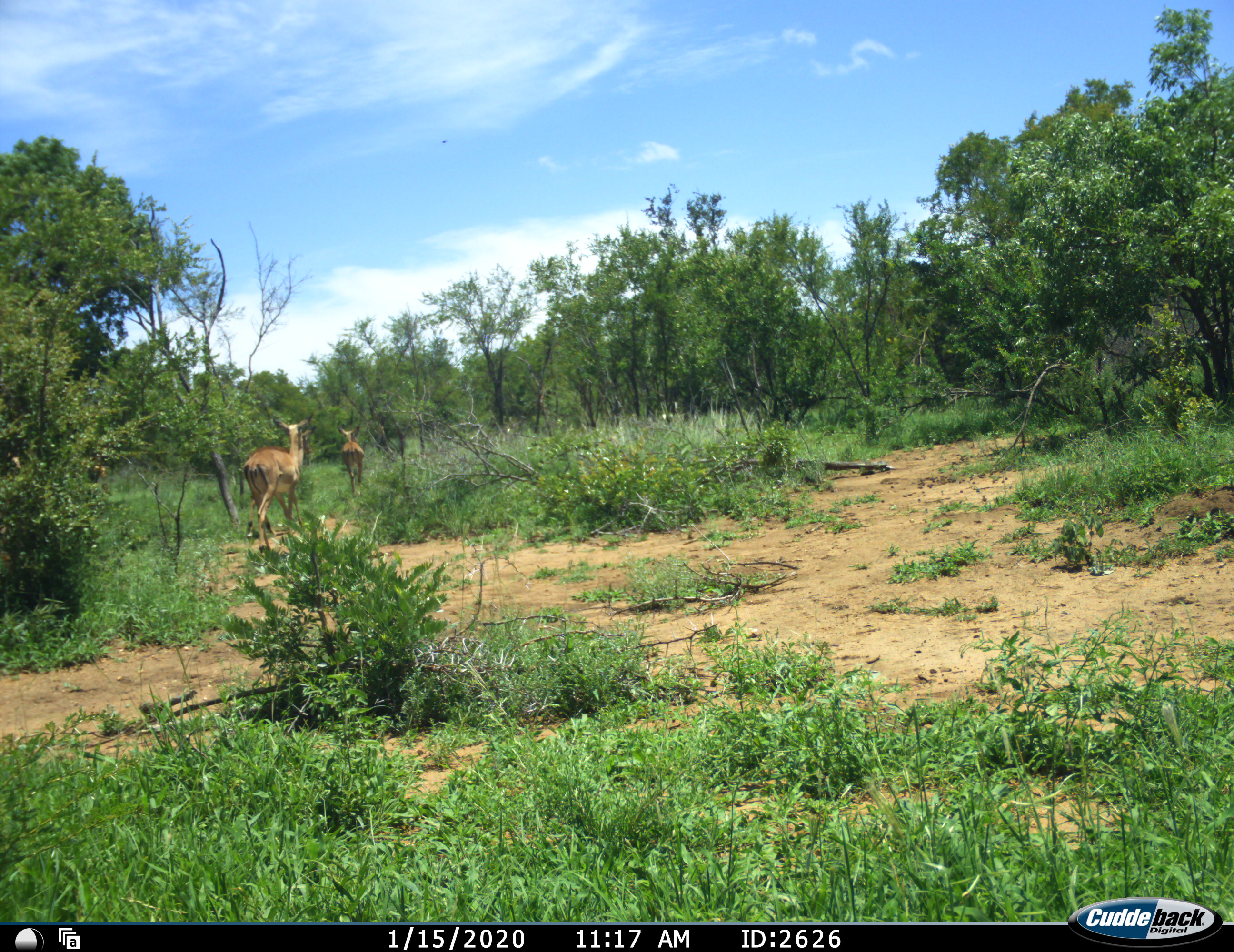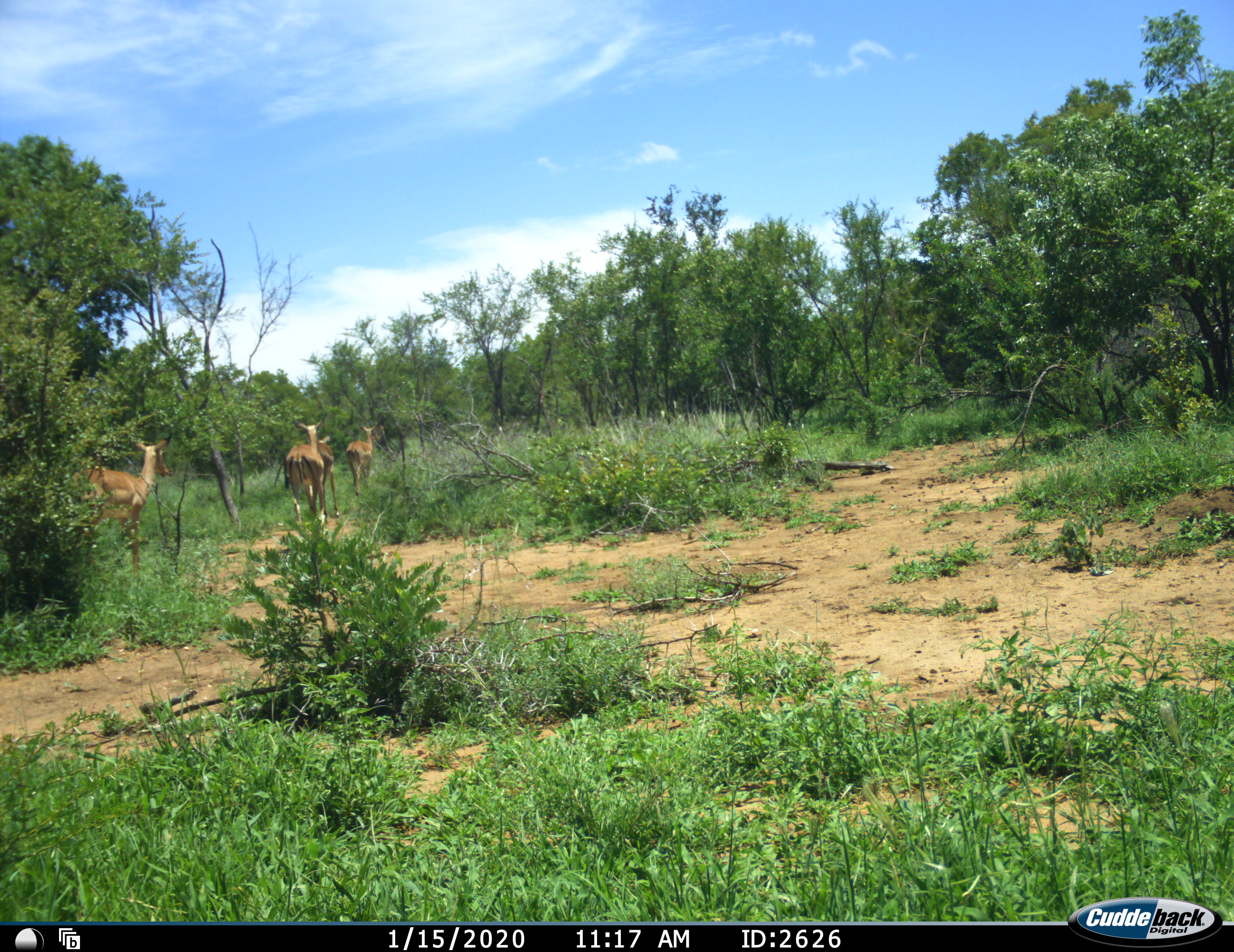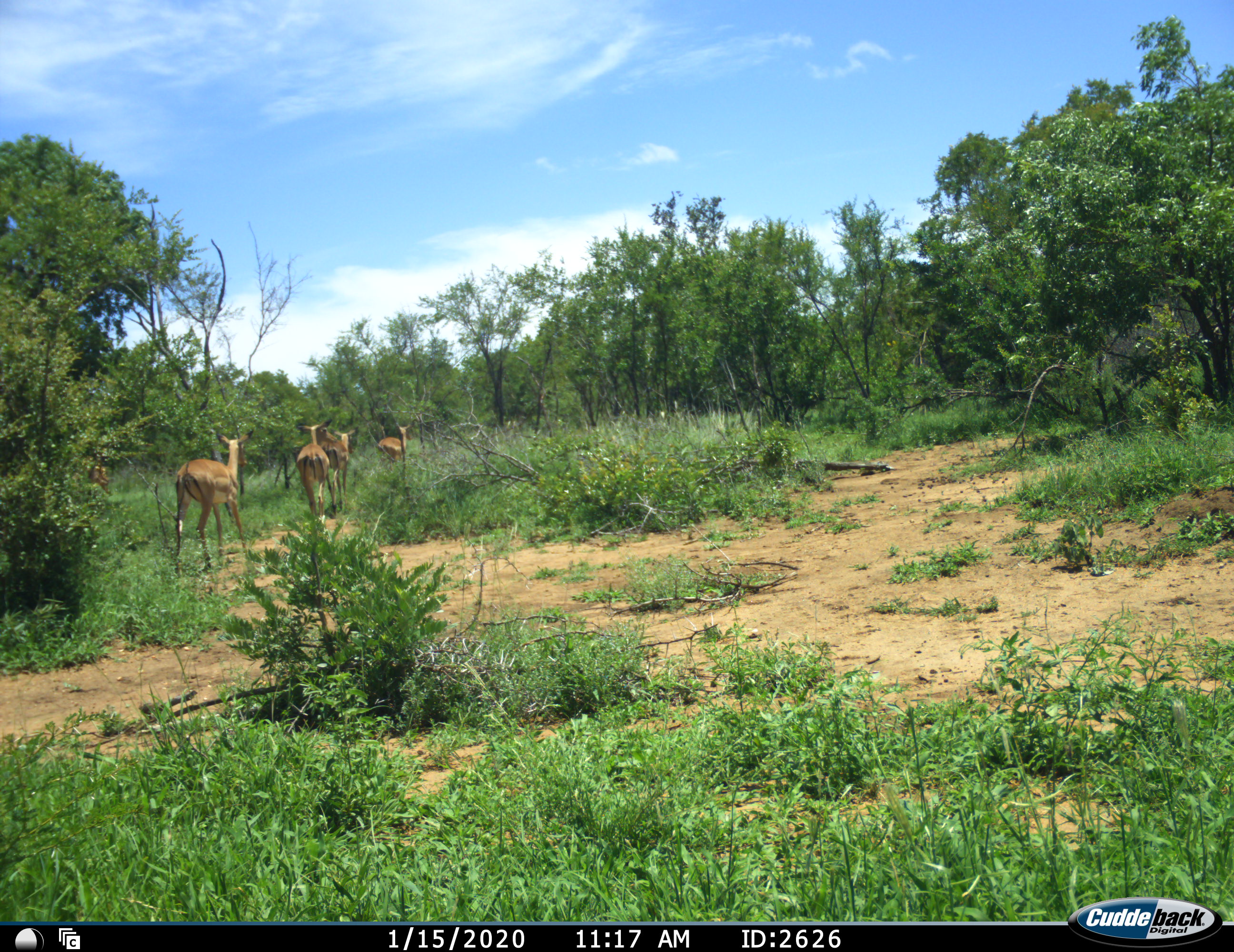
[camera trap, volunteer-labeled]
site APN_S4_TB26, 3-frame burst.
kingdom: Animalia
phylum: Chordata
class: Mammalia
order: Artiodactyla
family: Bovidae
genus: Aepyceros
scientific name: Aepyceros melampus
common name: impala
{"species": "impala (Aepyceros melampus)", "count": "4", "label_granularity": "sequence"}